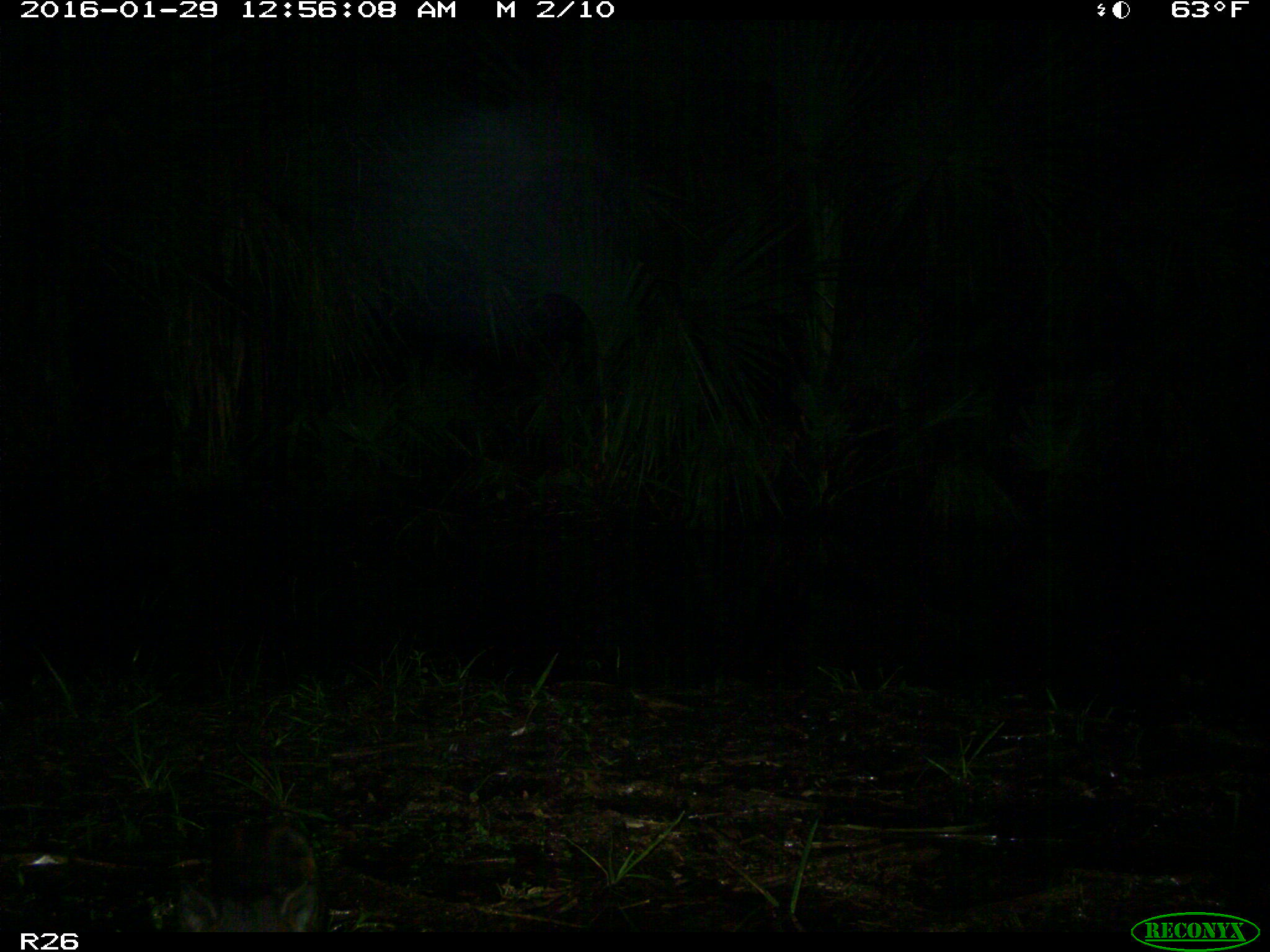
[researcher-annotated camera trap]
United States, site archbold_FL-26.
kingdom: Animalia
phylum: Chordata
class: Mammalia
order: Artiodactyla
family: Suidae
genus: Sus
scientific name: Sus scrofa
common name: wild boar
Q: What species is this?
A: Sus scrofa (wild boar).